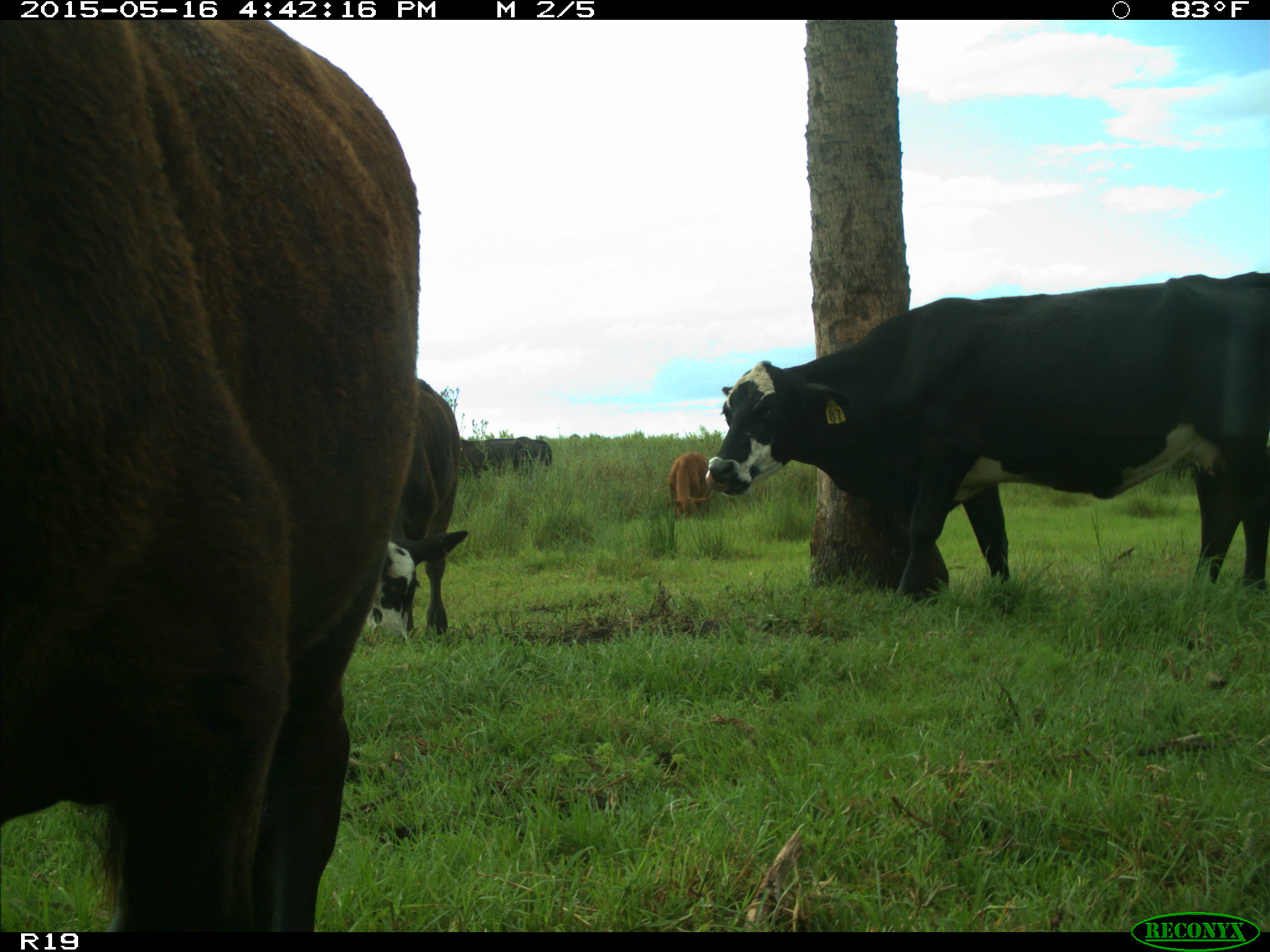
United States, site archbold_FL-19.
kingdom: Animalia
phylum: Chordata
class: Mammalia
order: Artiodactyla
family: Bovidae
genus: Bos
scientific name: Bos taurus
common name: domestic cow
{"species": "Bos taurus (domestic cow)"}